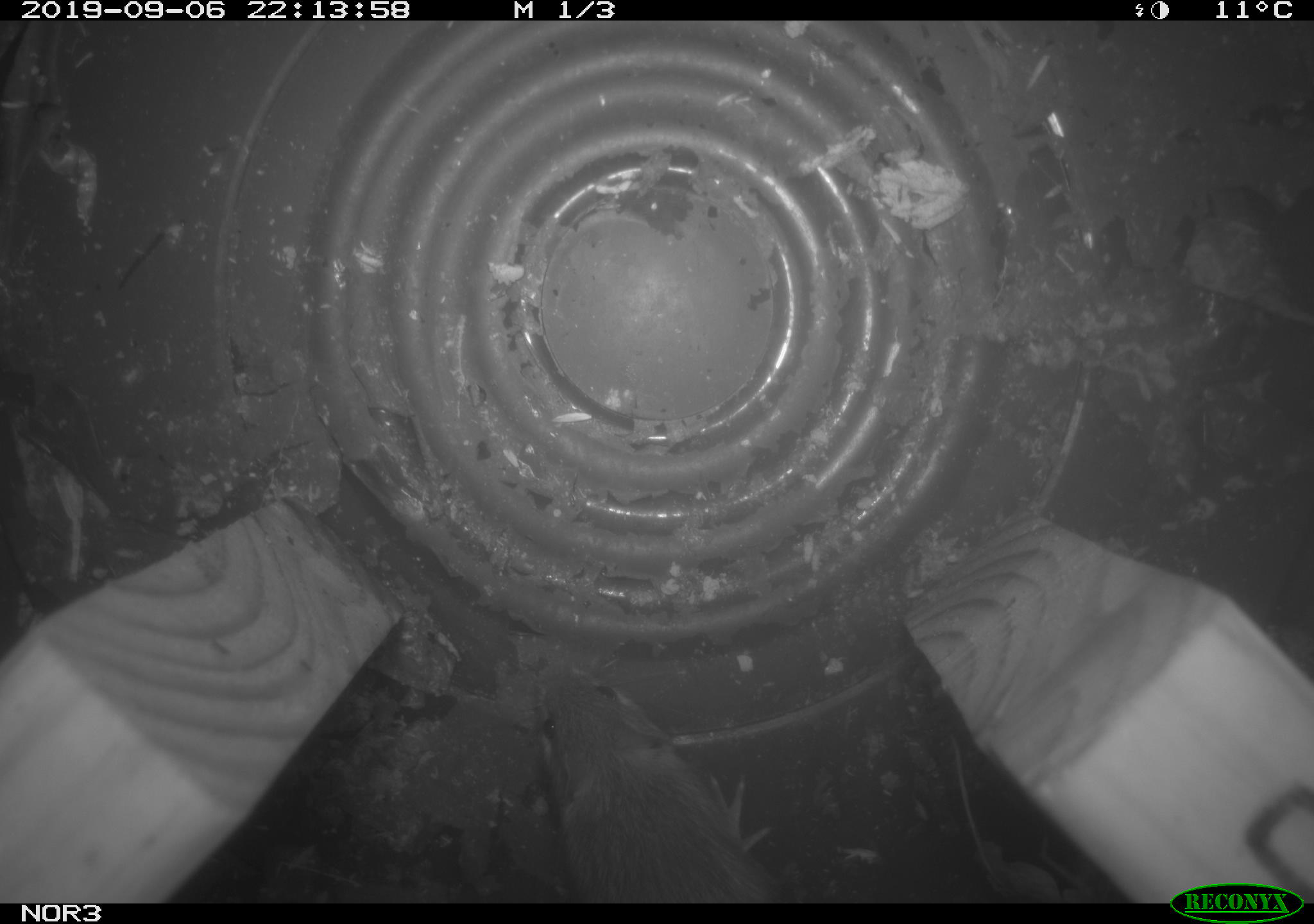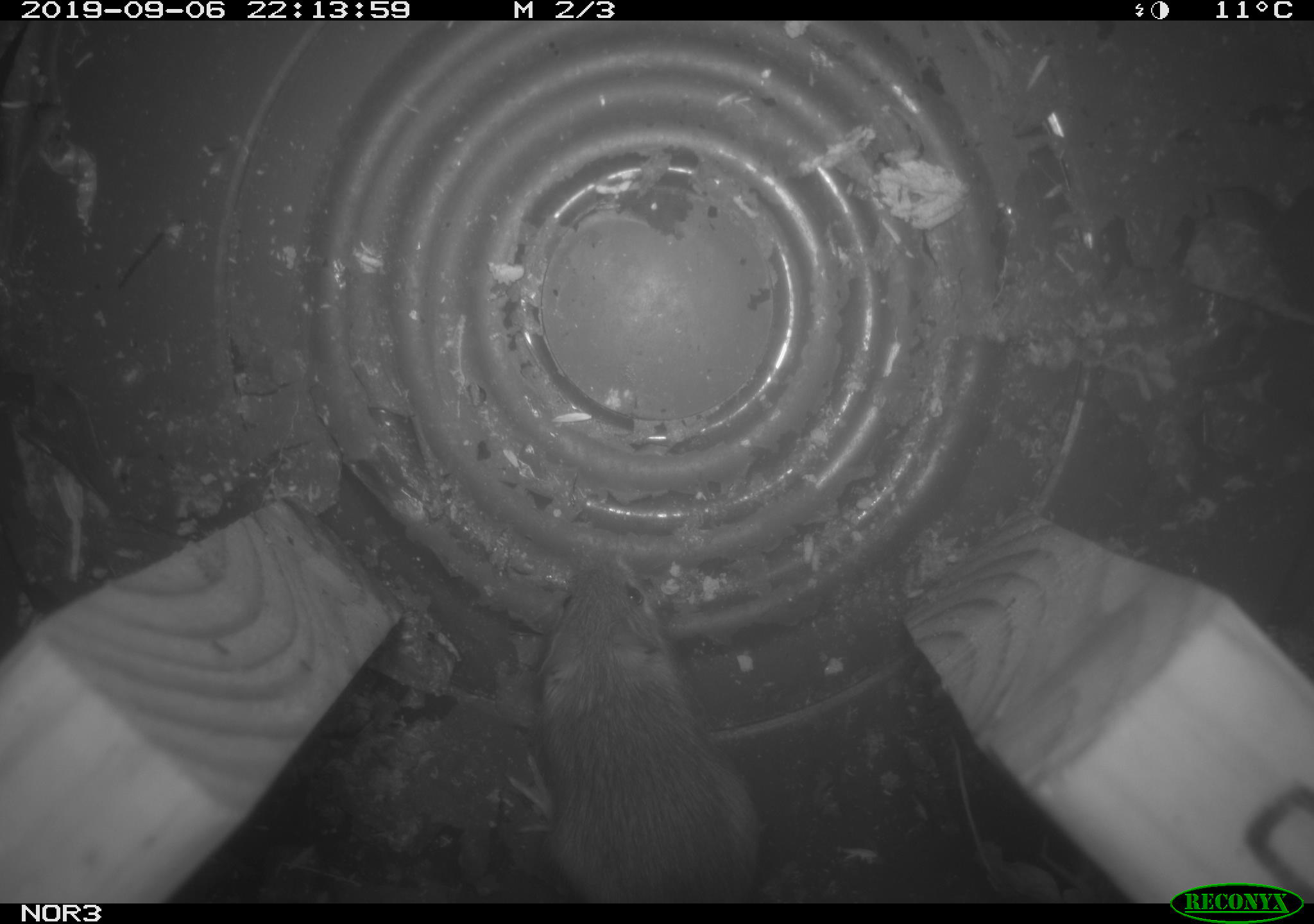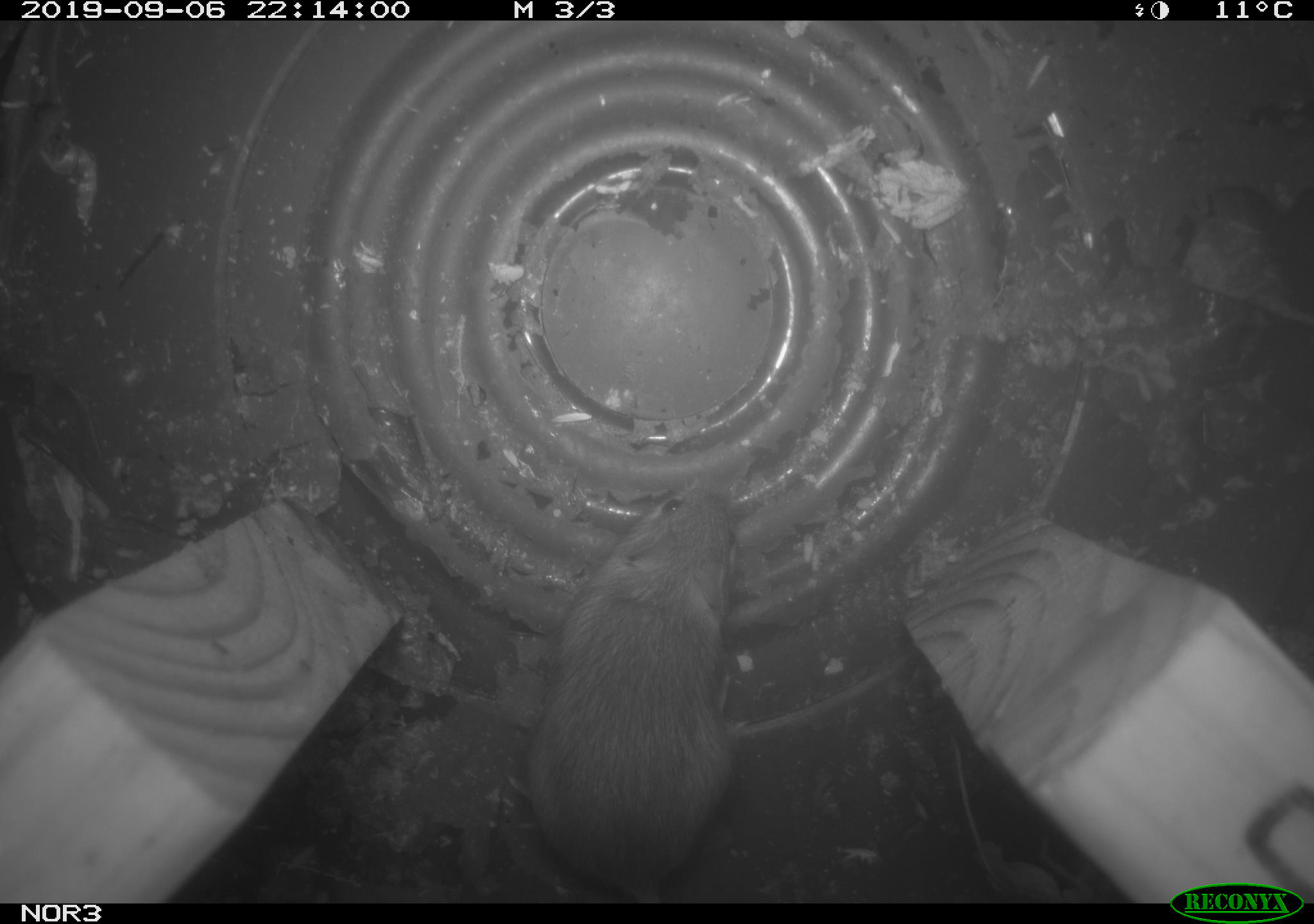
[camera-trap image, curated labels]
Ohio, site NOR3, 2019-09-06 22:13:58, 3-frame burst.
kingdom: Animalia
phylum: Chordata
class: Mammalia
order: Rodentia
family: Zapodidae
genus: Napaeozapus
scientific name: Napaeozapus insignis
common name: woodland jumping mouse